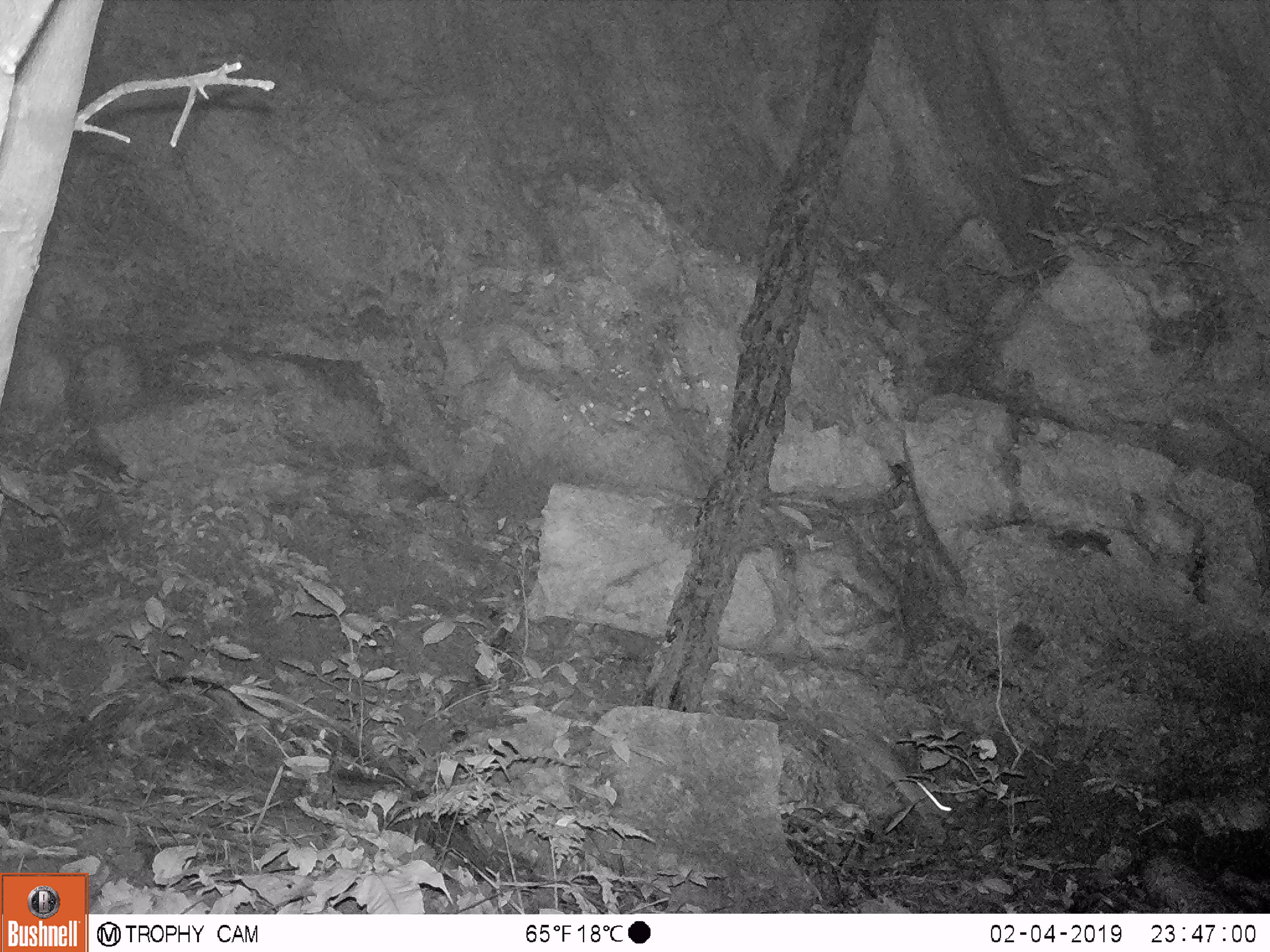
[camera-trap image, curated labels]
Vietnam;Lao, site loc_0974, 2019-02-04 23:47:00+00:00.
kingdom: Animalia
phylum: Chordata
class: Mammalia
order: Rodentia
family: Muridae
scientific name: Muridae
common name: old-world mice and rats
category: unidentified murid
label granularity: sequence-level